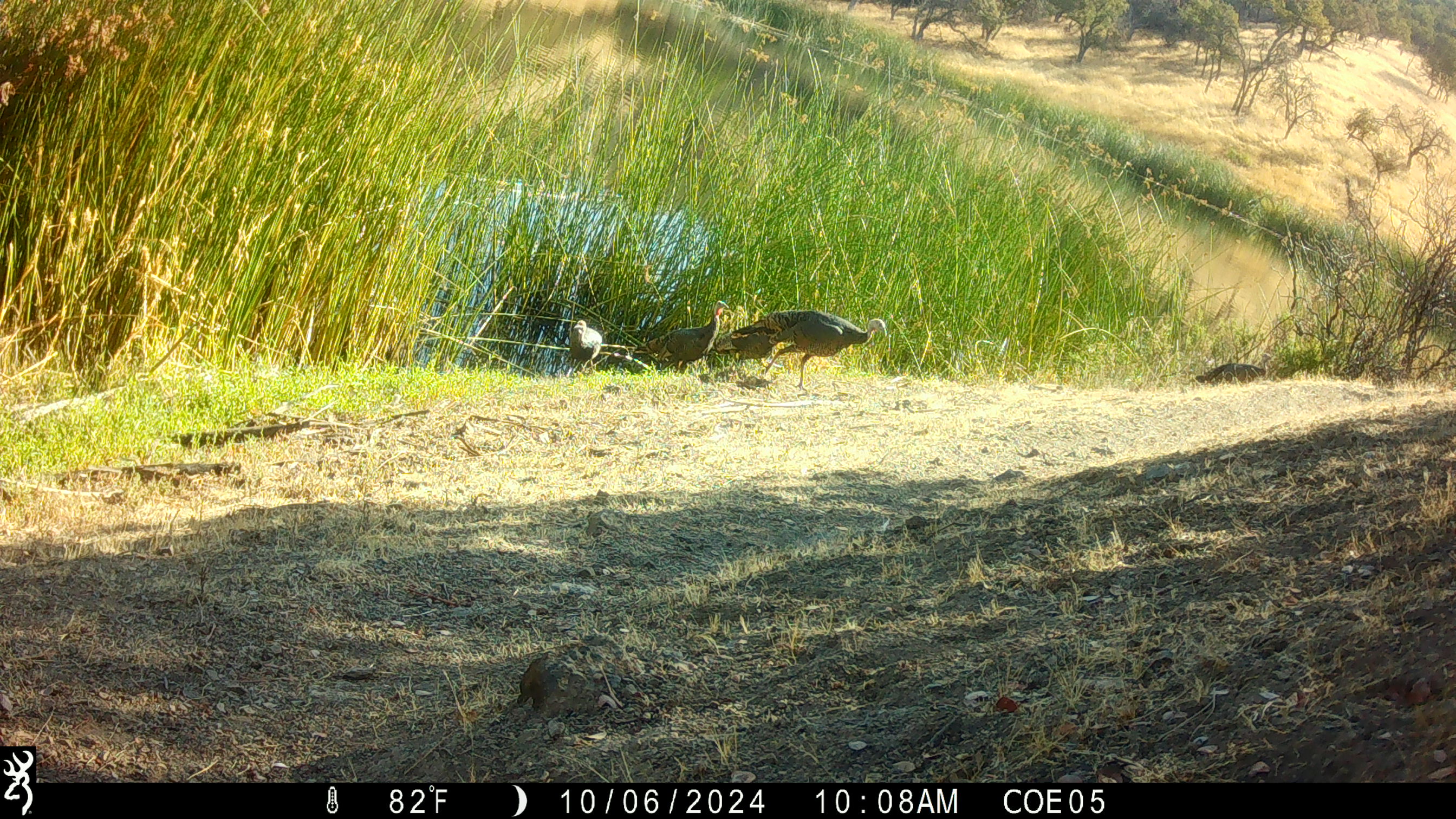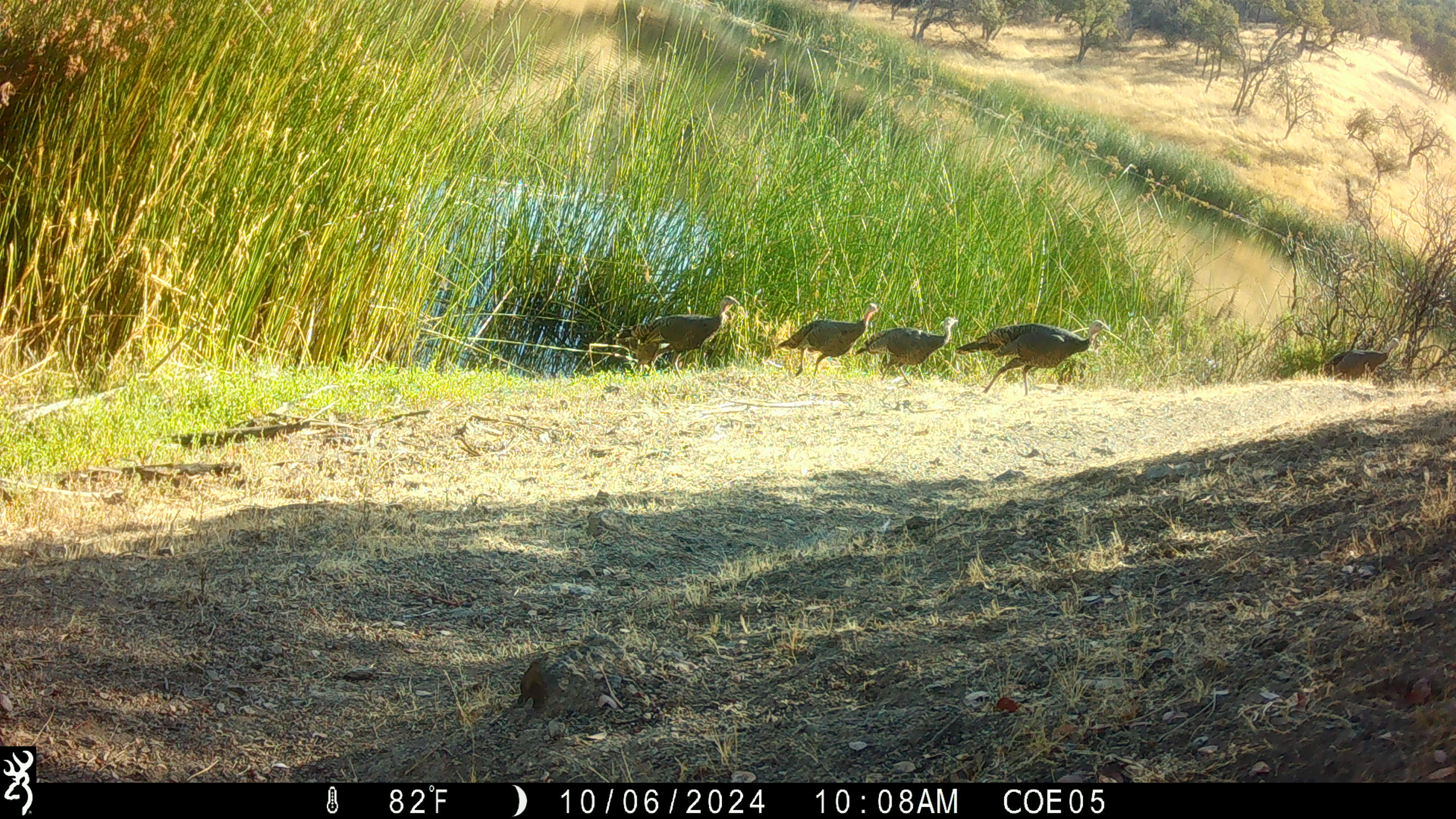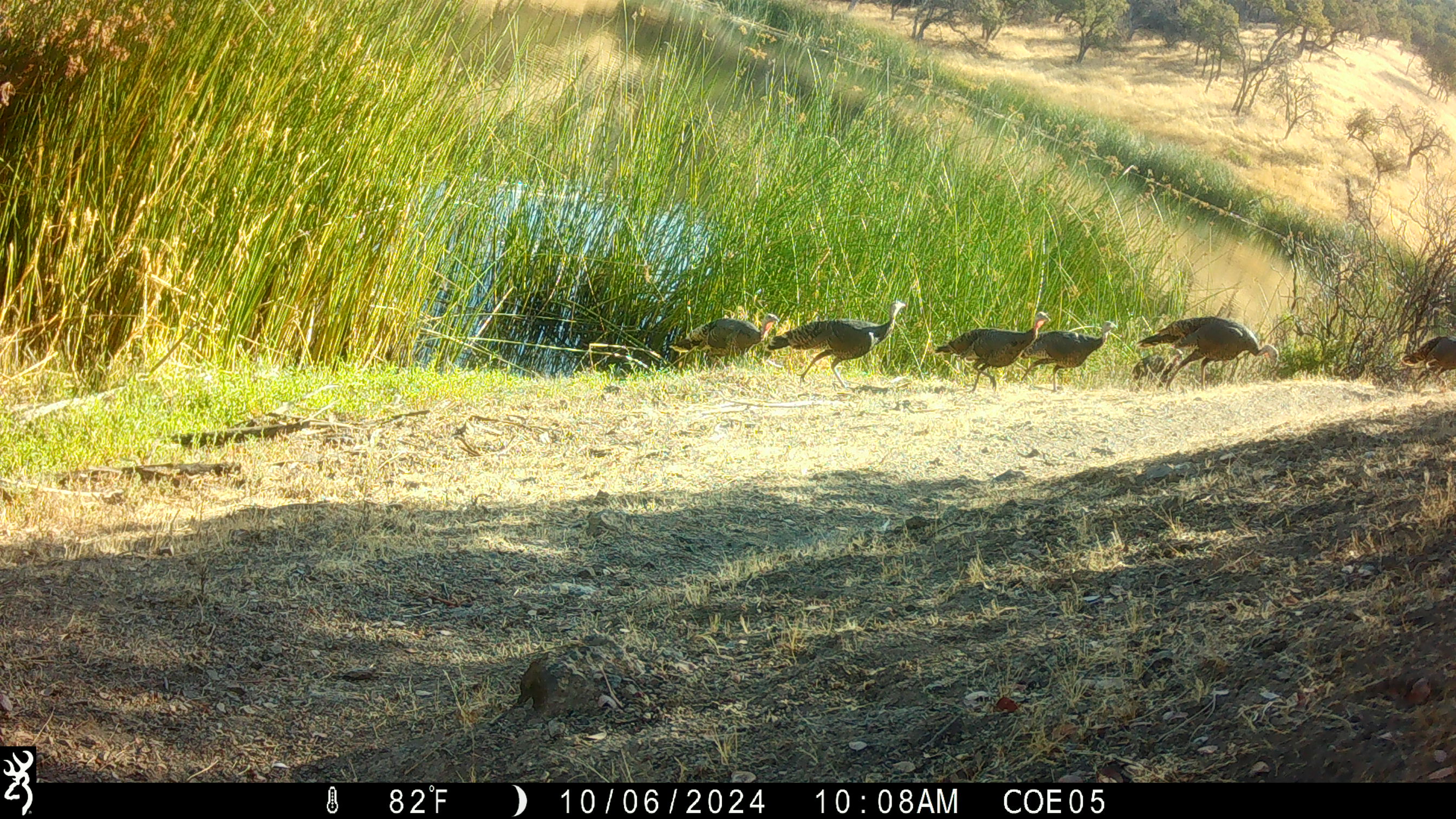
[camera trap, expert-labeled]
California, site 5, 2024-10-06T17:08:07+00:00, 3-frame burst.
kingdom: Animalia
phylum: Chordata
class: Aves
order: Galliformes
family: Phasianidae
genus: Meleagris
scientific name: Meleagris gallopavo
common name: turkey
Turkey (Meleagris gallopavo).